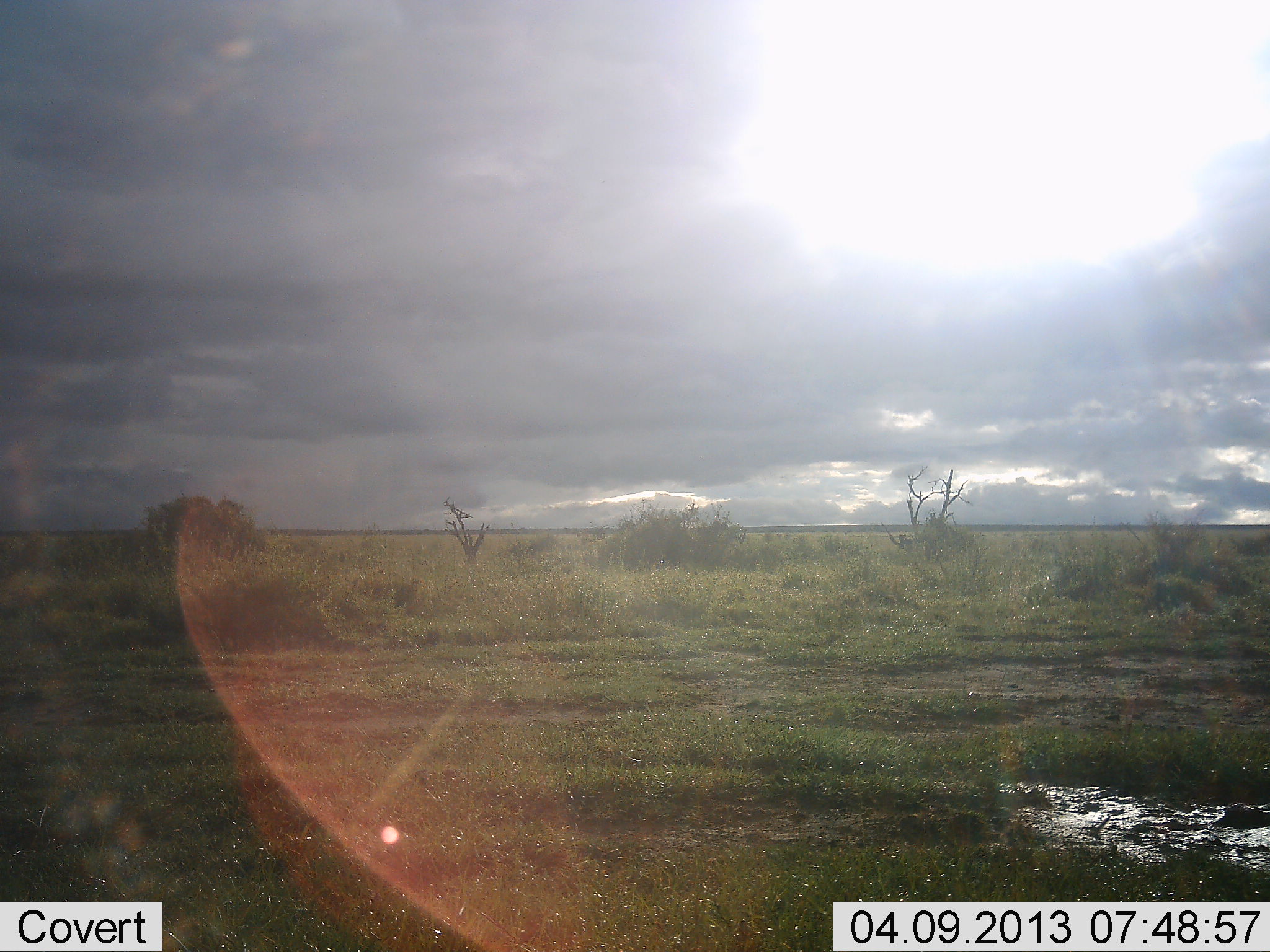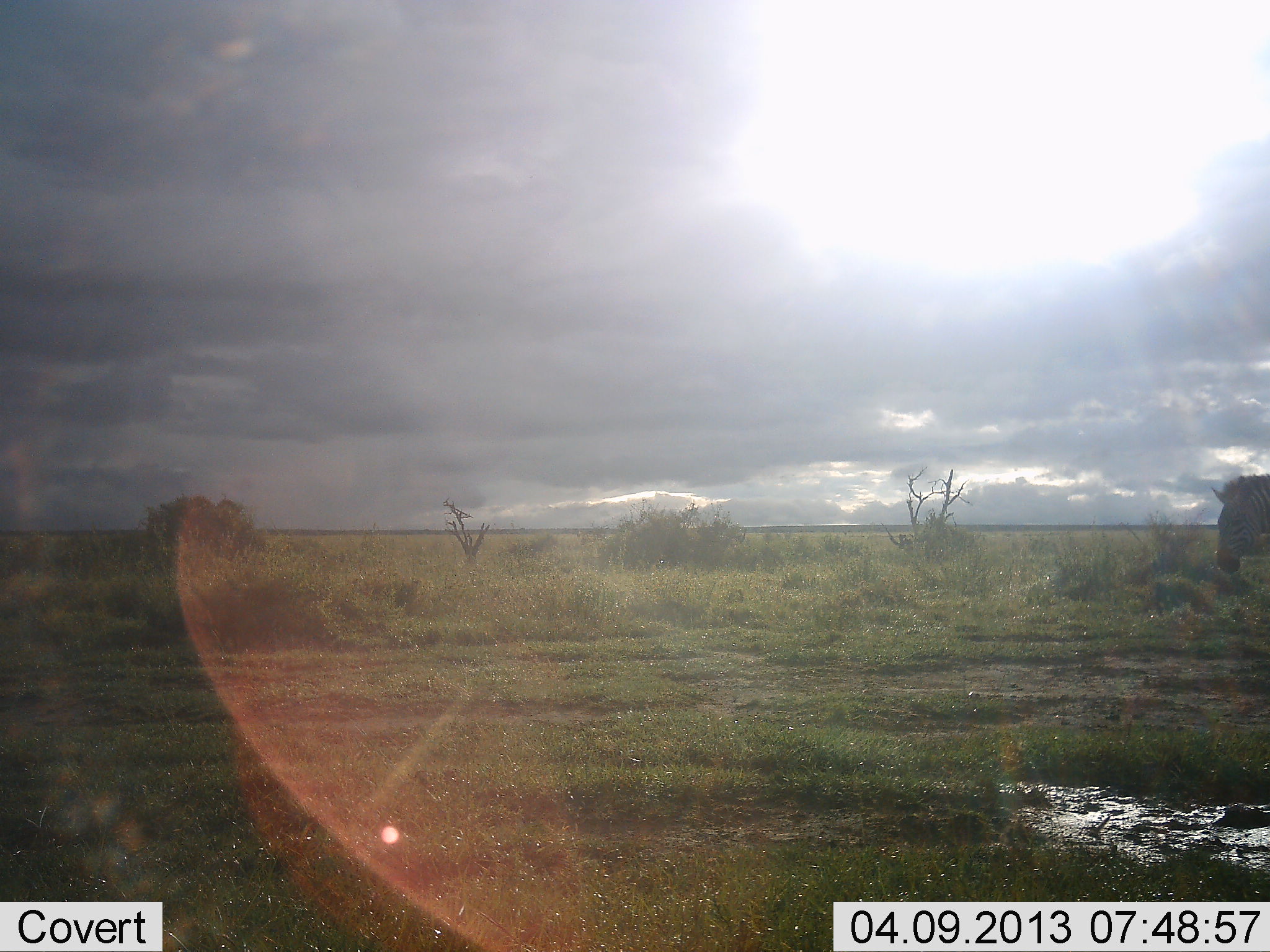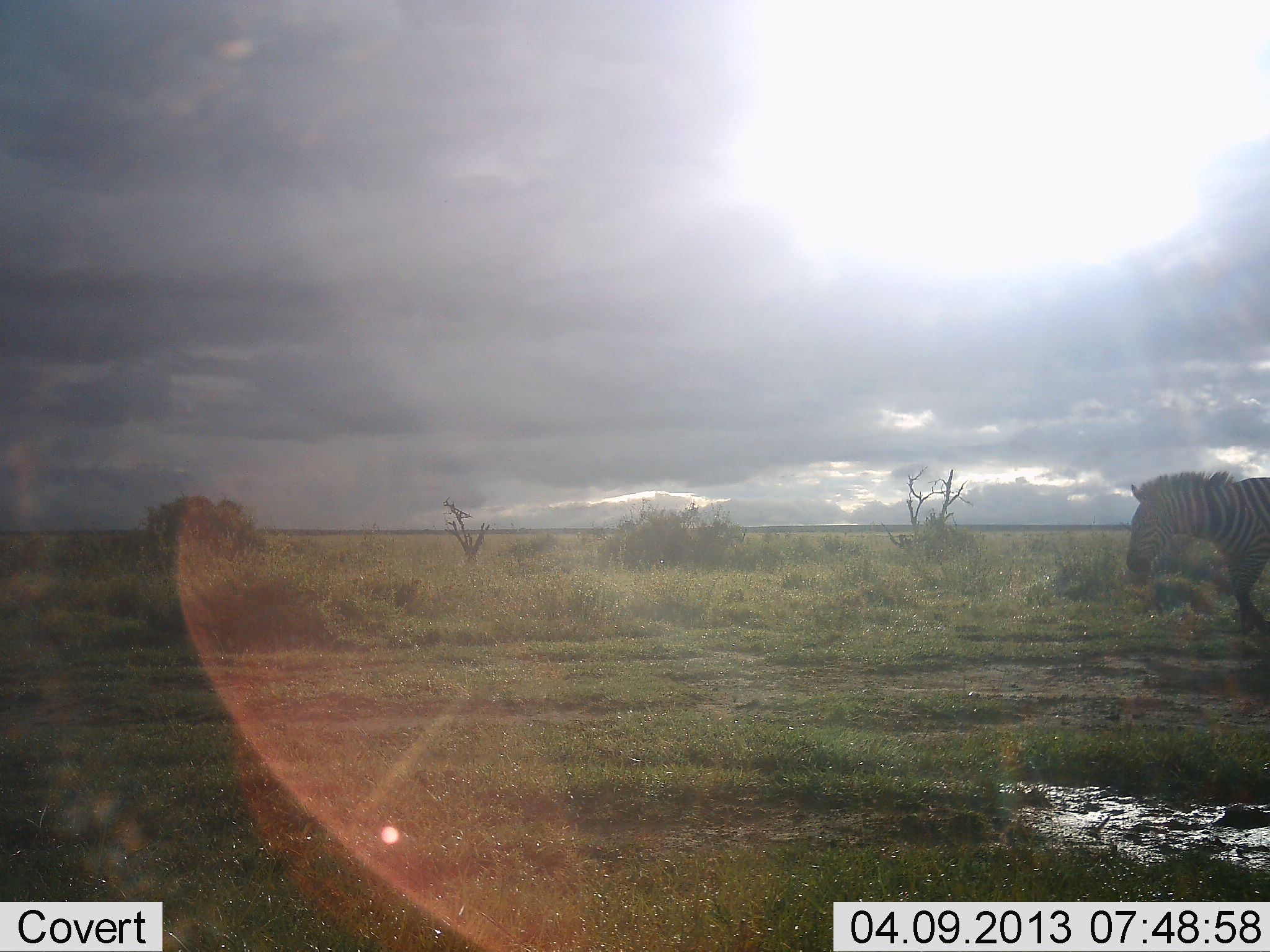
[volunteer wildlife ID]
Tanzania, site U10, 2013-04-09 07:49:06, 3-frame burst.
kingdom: Animalia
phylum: Chordata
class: Mammalia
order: Perissodactyla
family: Equidae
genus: Equus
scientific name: Equus quagga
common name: plains zebra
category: zebra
Zebra (plains zebra) (Equus quagga), count 1. Behavior (volunteer vote fractions): standing 14%, resting 0%, moving 86%, interacting 0%. Young present (vote fraction): 0%. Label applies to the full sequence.